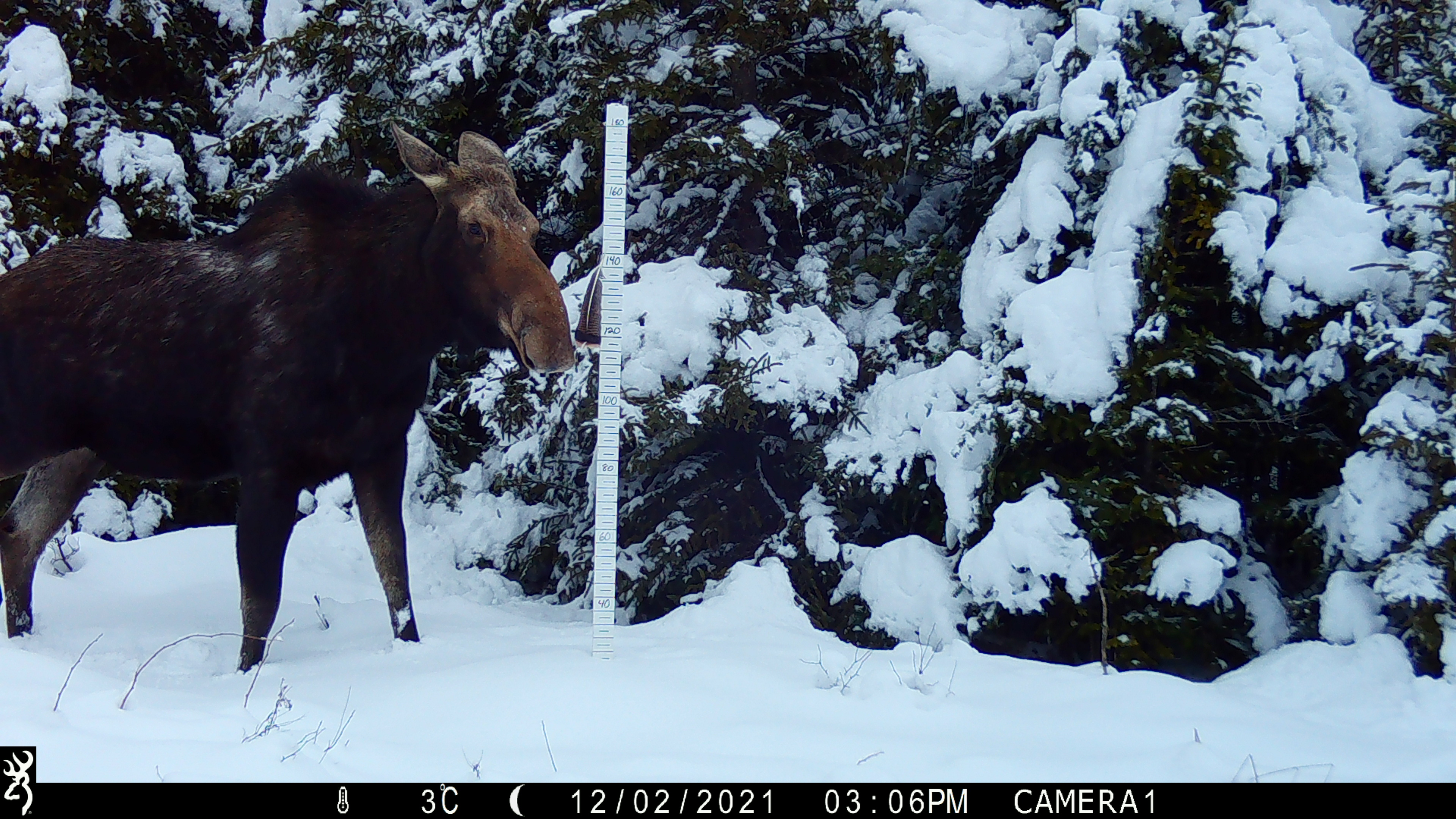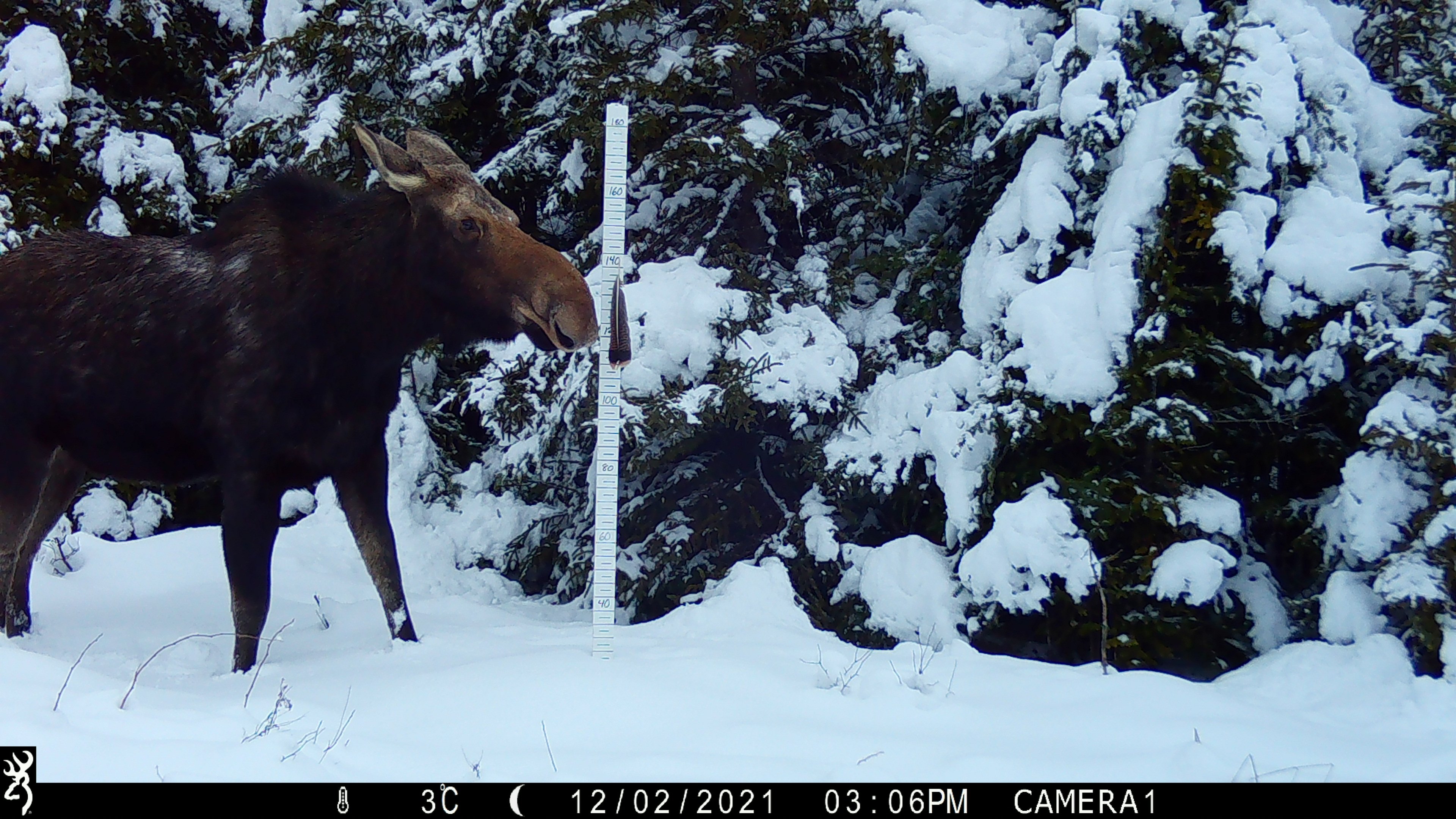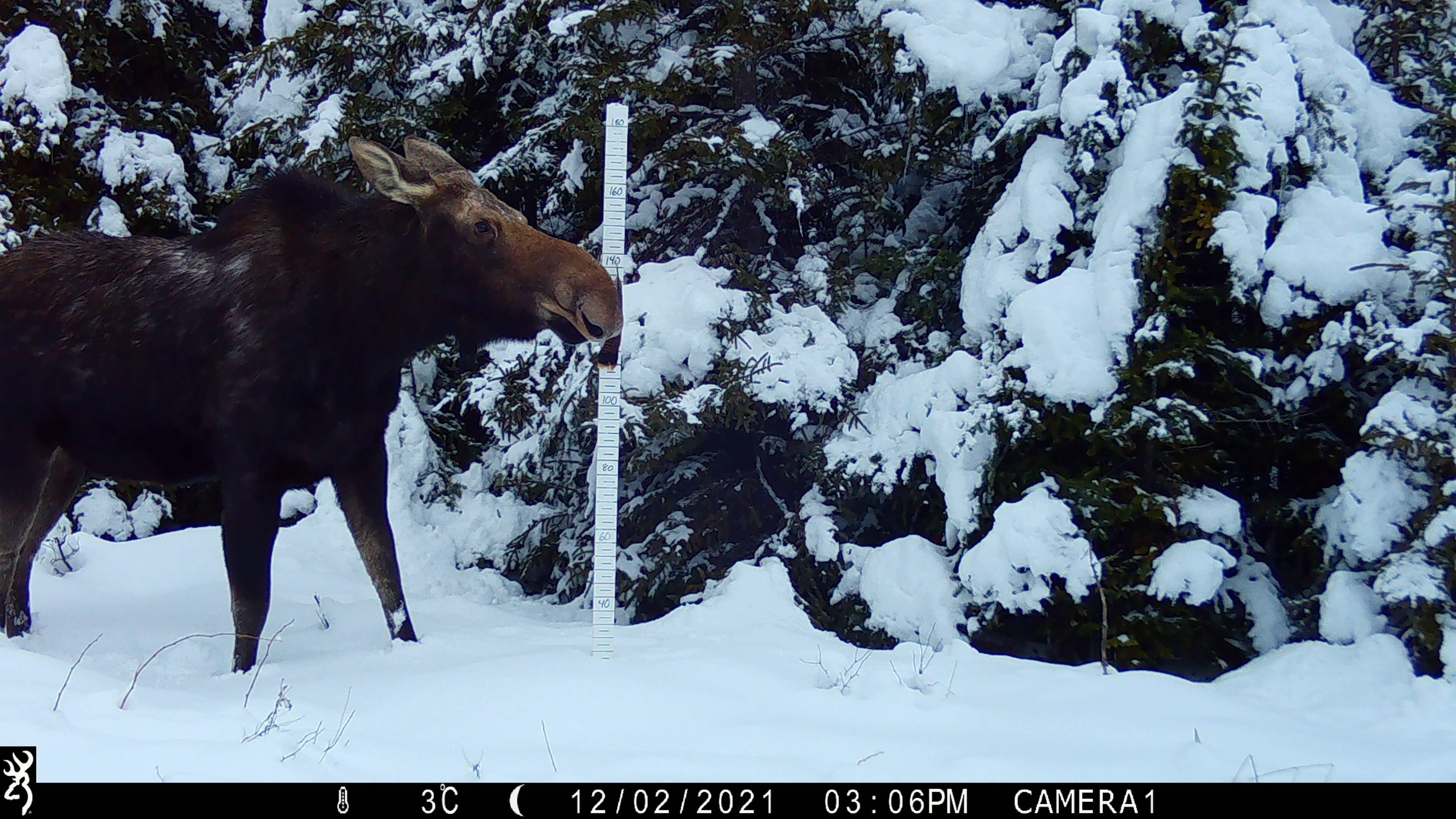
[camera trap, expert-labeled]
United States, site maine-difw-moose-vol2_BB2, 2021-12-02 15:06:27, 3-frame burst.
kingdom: Animalia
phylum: Chordata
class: Mammalia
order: Artiodactyla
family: Cervidae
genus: Alces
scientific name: Alces alces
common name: moose